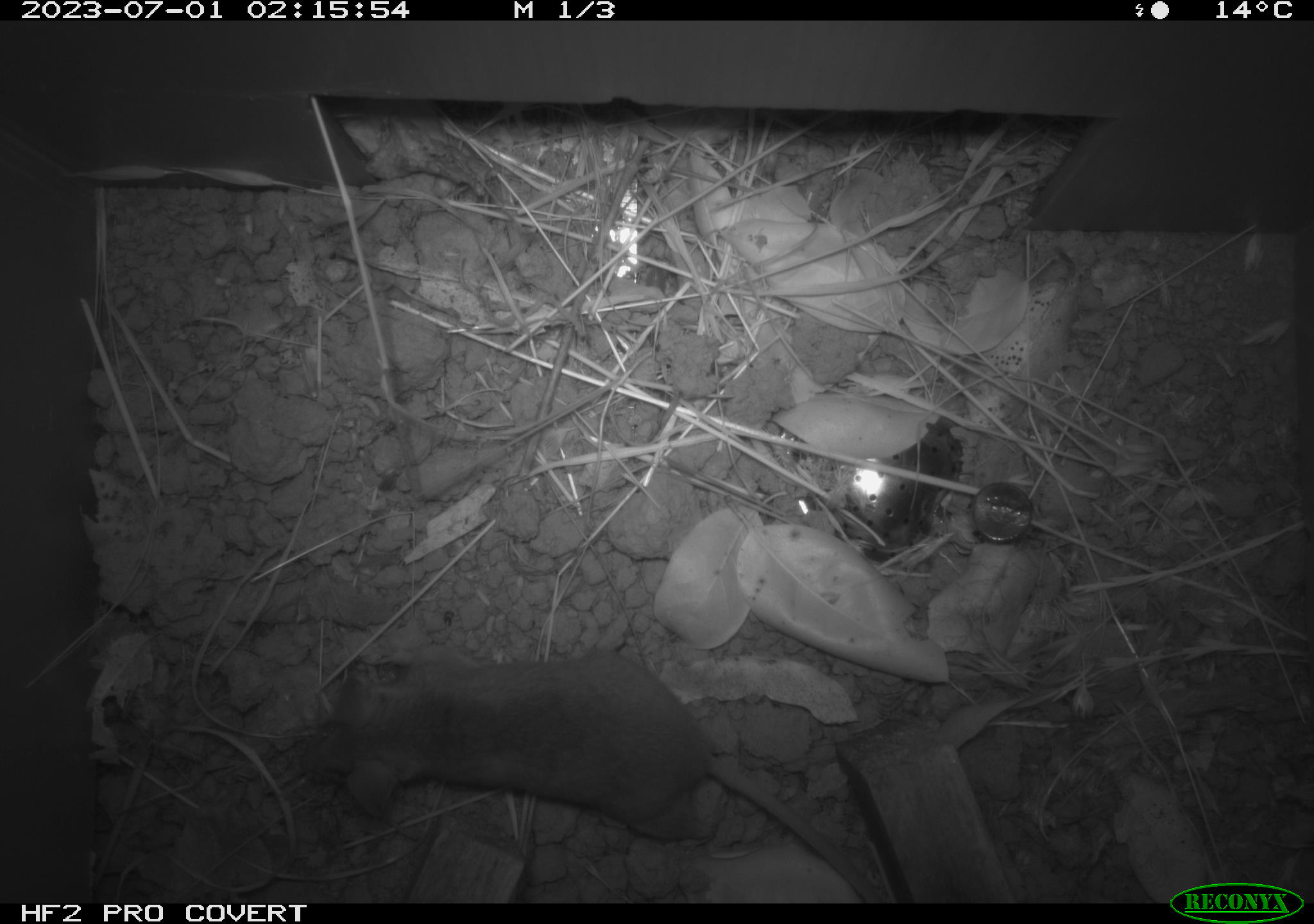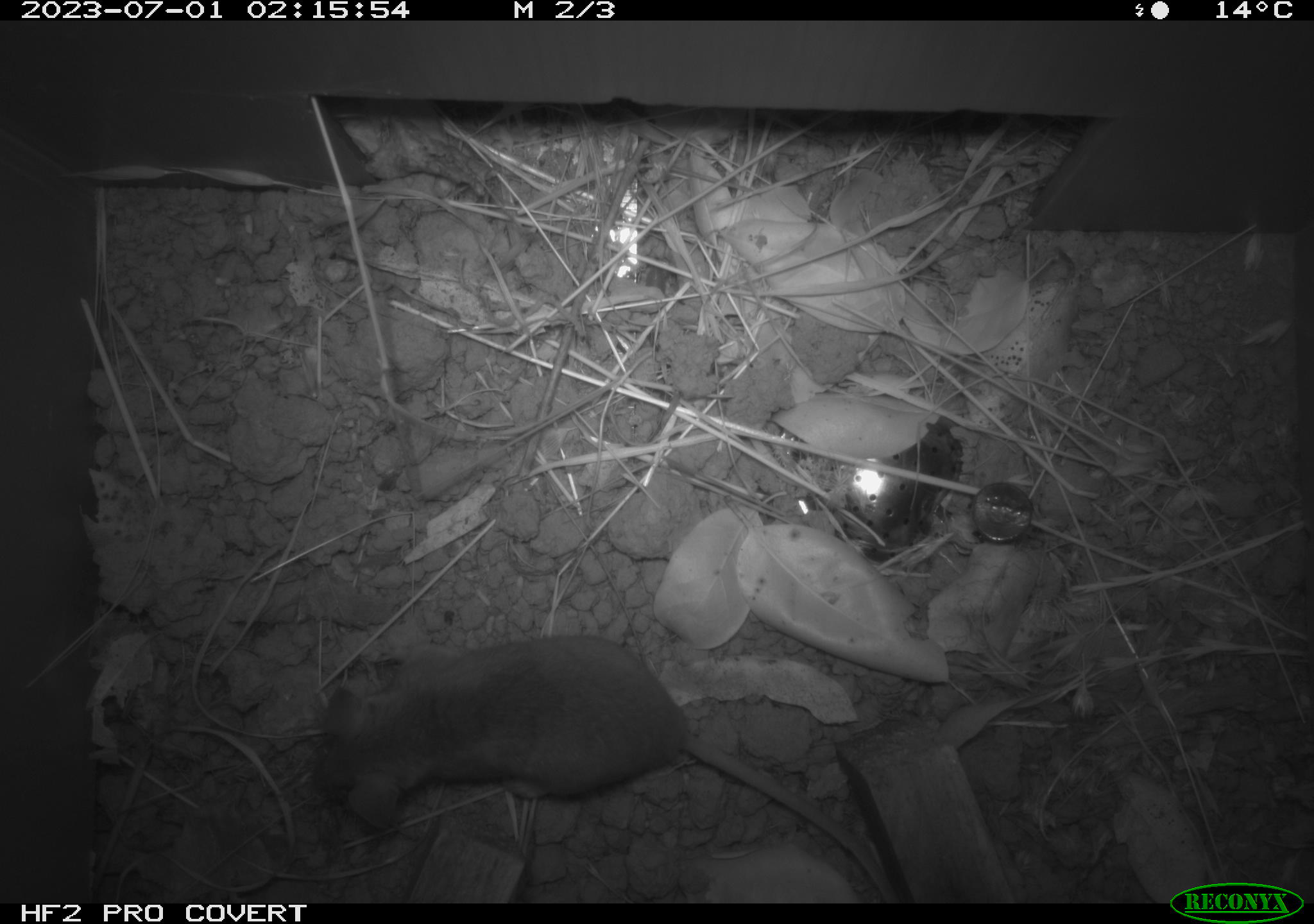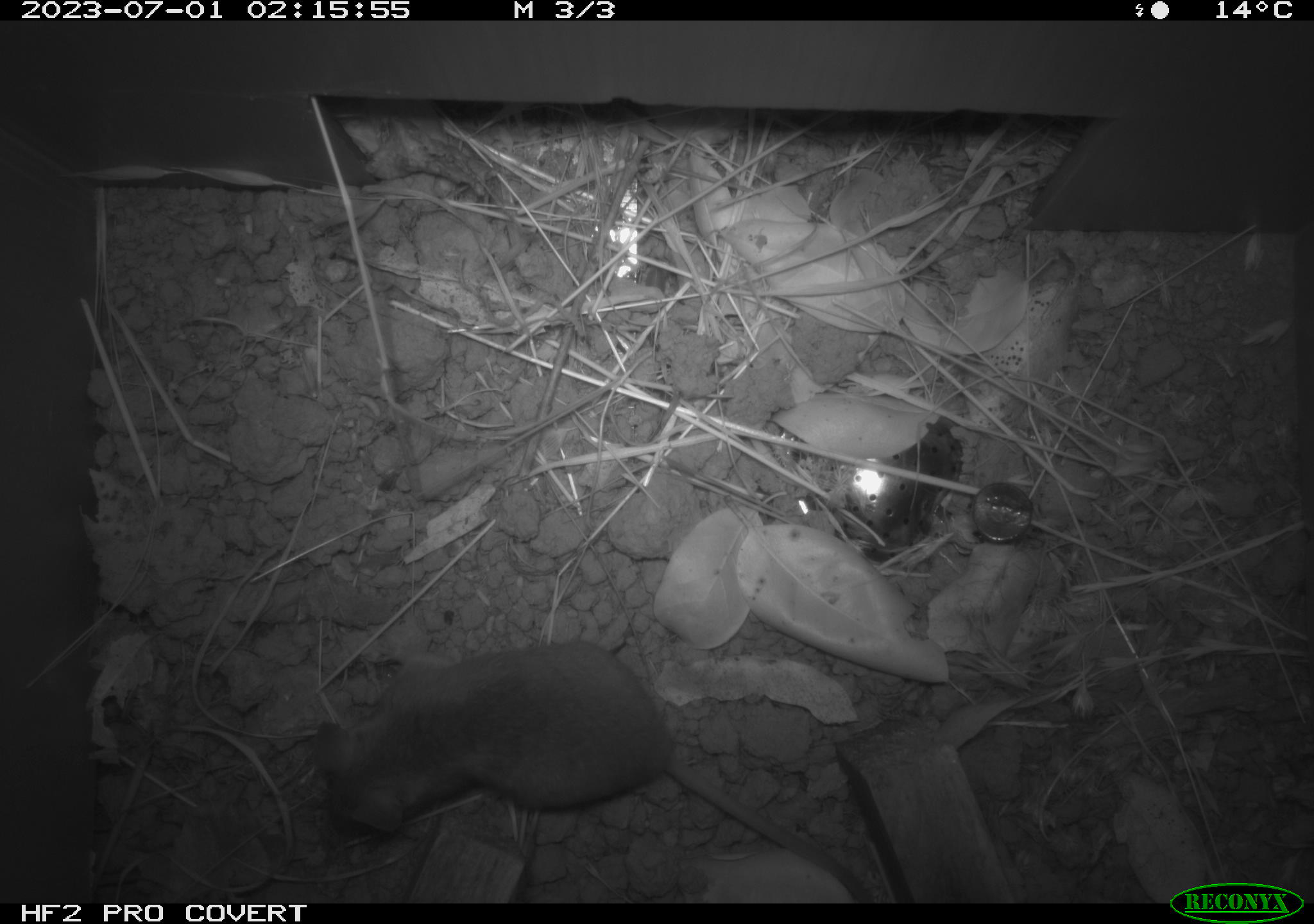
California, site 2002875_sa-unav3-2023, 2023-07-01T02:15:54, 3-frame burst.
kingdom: Animalia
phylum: Chordata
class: Mammalia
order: Rodentia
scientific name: Rodentia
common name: mouse species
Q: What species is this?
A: Mouse species (Rodentia).